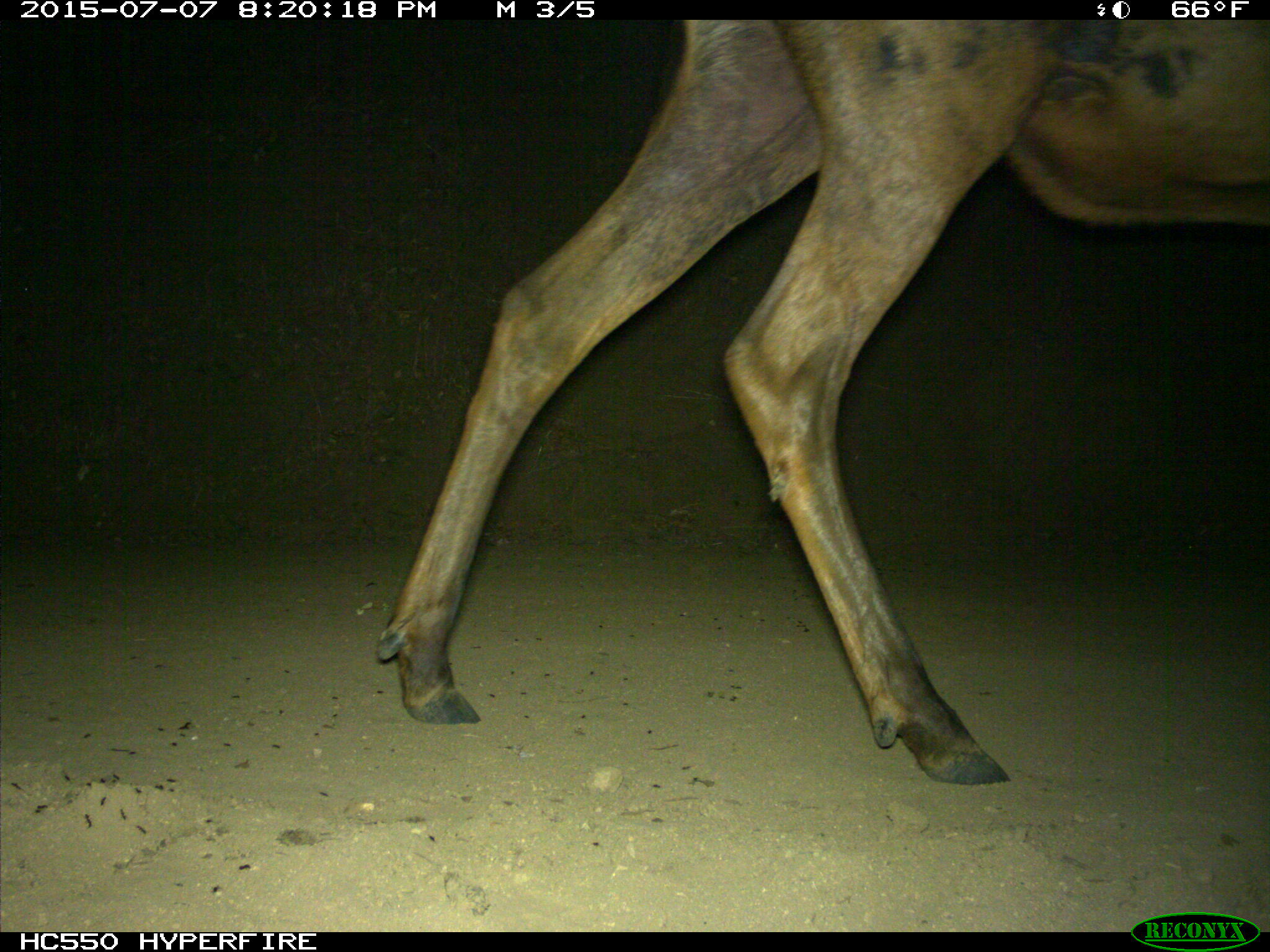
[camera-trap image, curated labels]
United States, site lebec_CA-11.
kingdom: Animalia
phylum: Chordata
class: Mammalia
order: Artiodactyla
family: Cervidae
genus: Cervus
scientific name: Cervus canadensis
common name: elk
Cervus canadensis (elk).